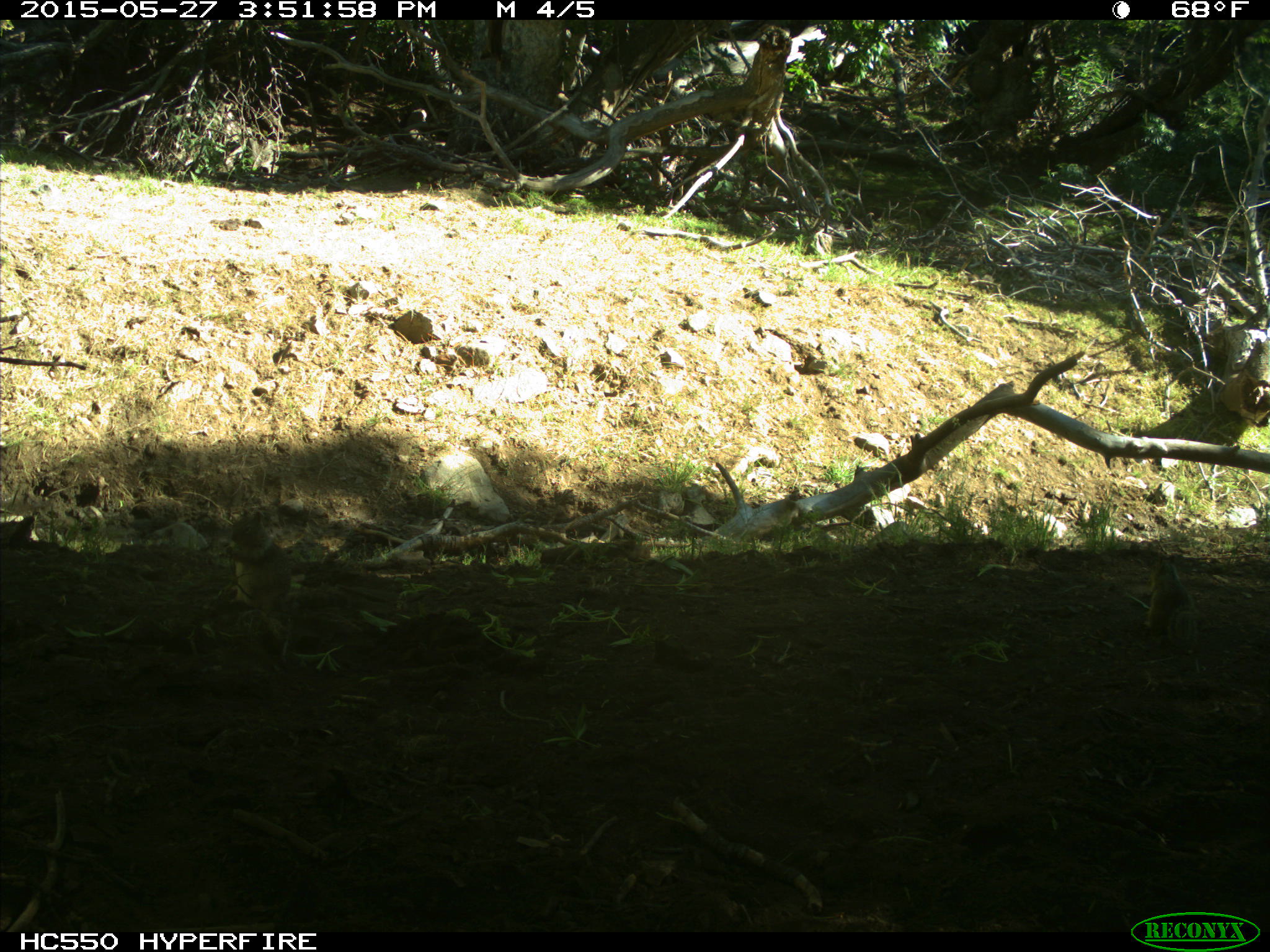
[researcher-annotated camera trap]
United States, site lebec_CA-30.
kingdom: Animalia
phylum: Chordata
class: Mammalia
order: Rodentia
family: Sciuridae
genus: Otospermophilus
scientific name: Otospermophilus beecheyi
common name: california ground squirrel